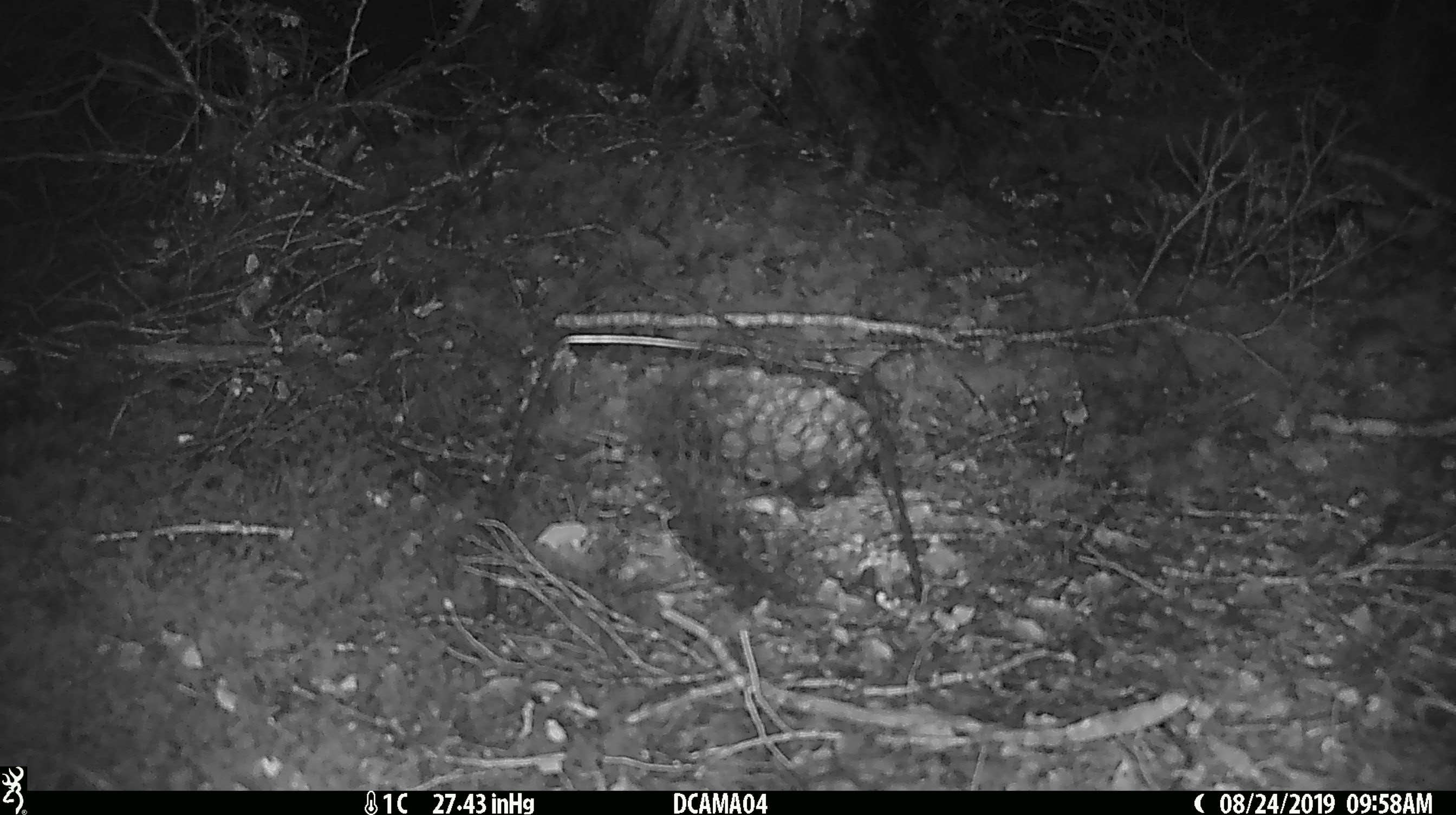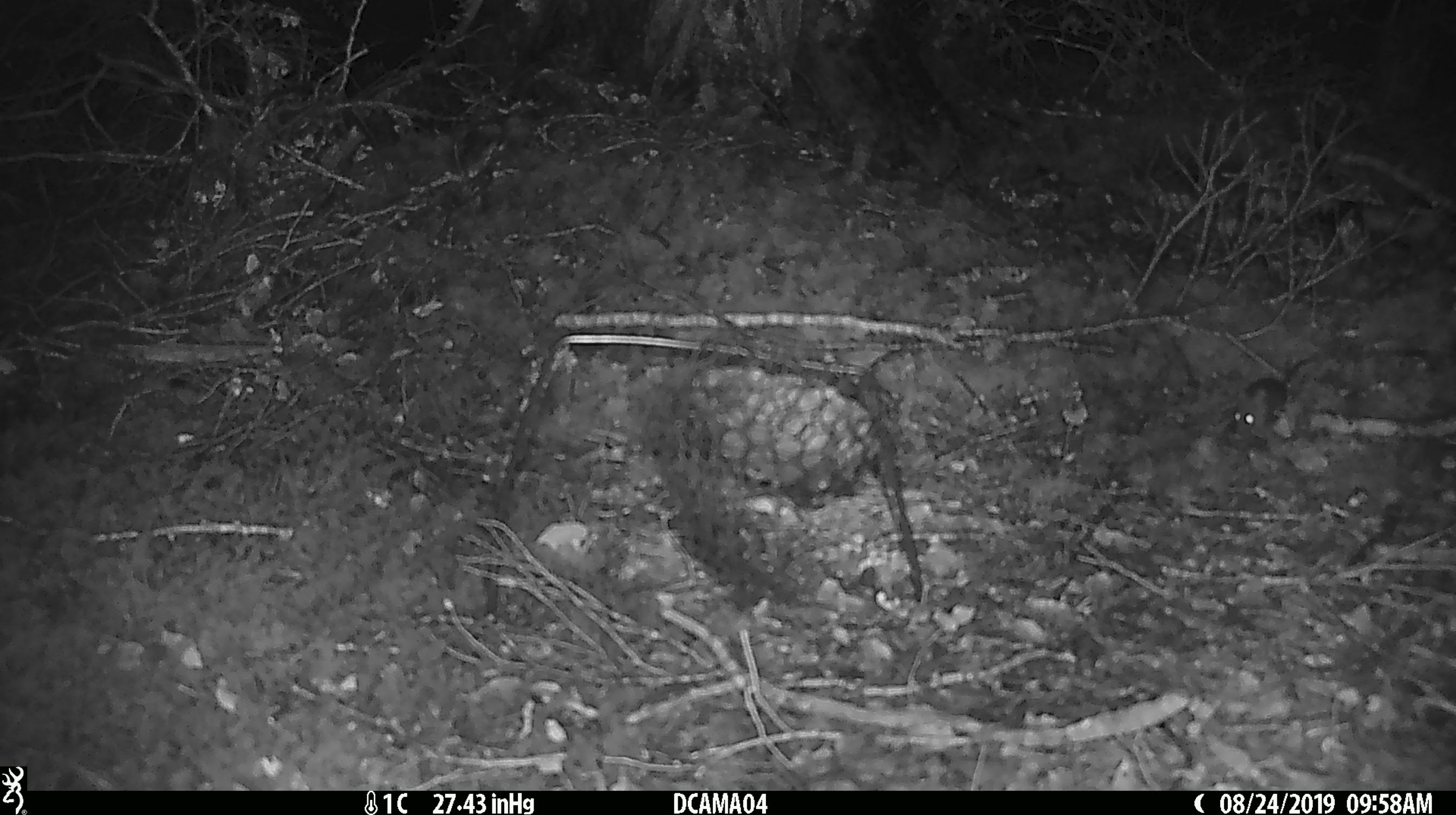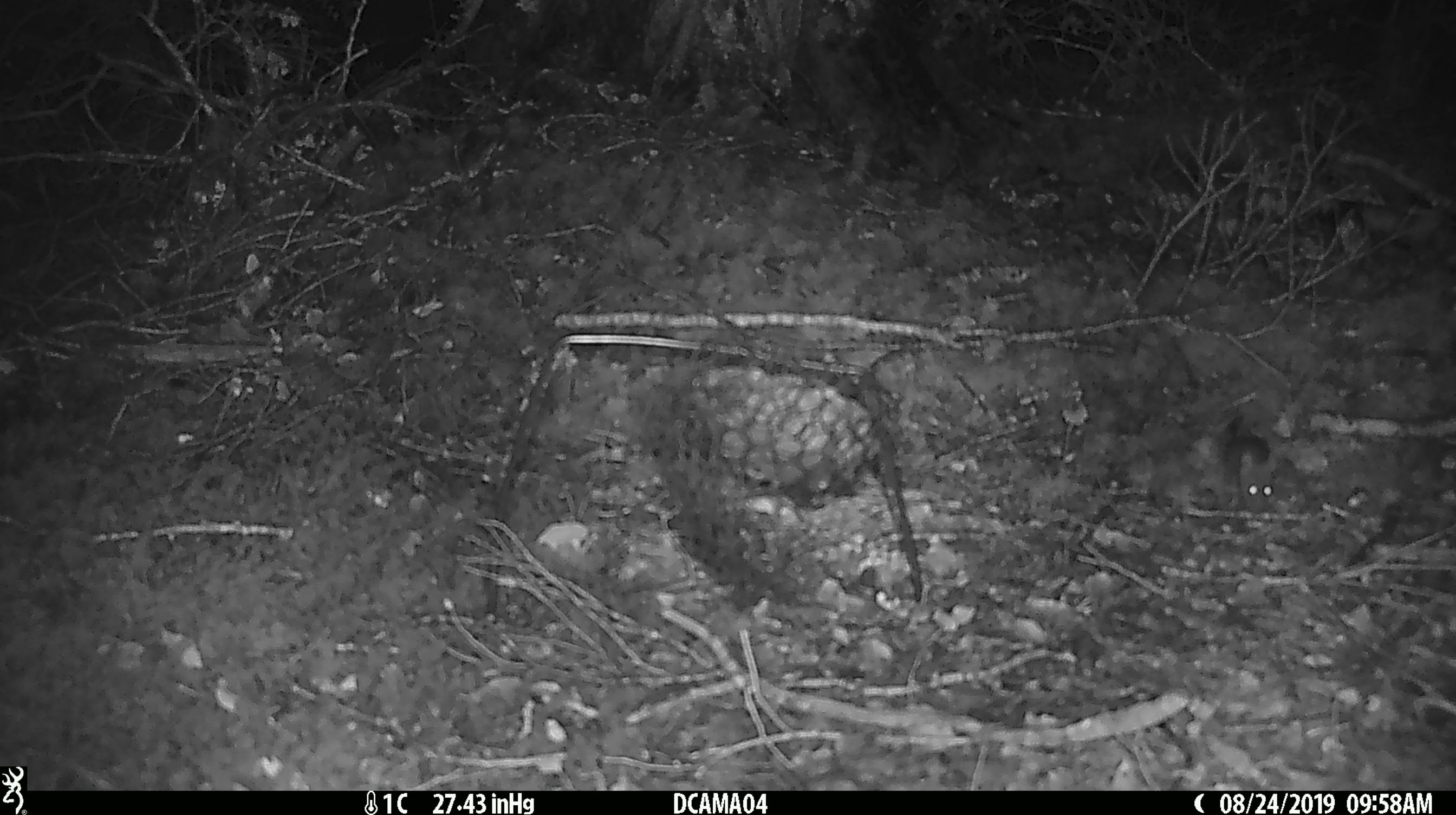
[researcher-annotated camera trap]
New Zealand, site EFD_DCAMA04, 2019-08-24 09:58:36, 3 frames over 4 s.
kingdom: Animalia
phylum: Chordata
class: Mammalia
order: Rodentia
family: Muridae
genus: Mus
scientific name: Mus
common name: mouse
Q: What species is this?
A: Mouse (Mus).